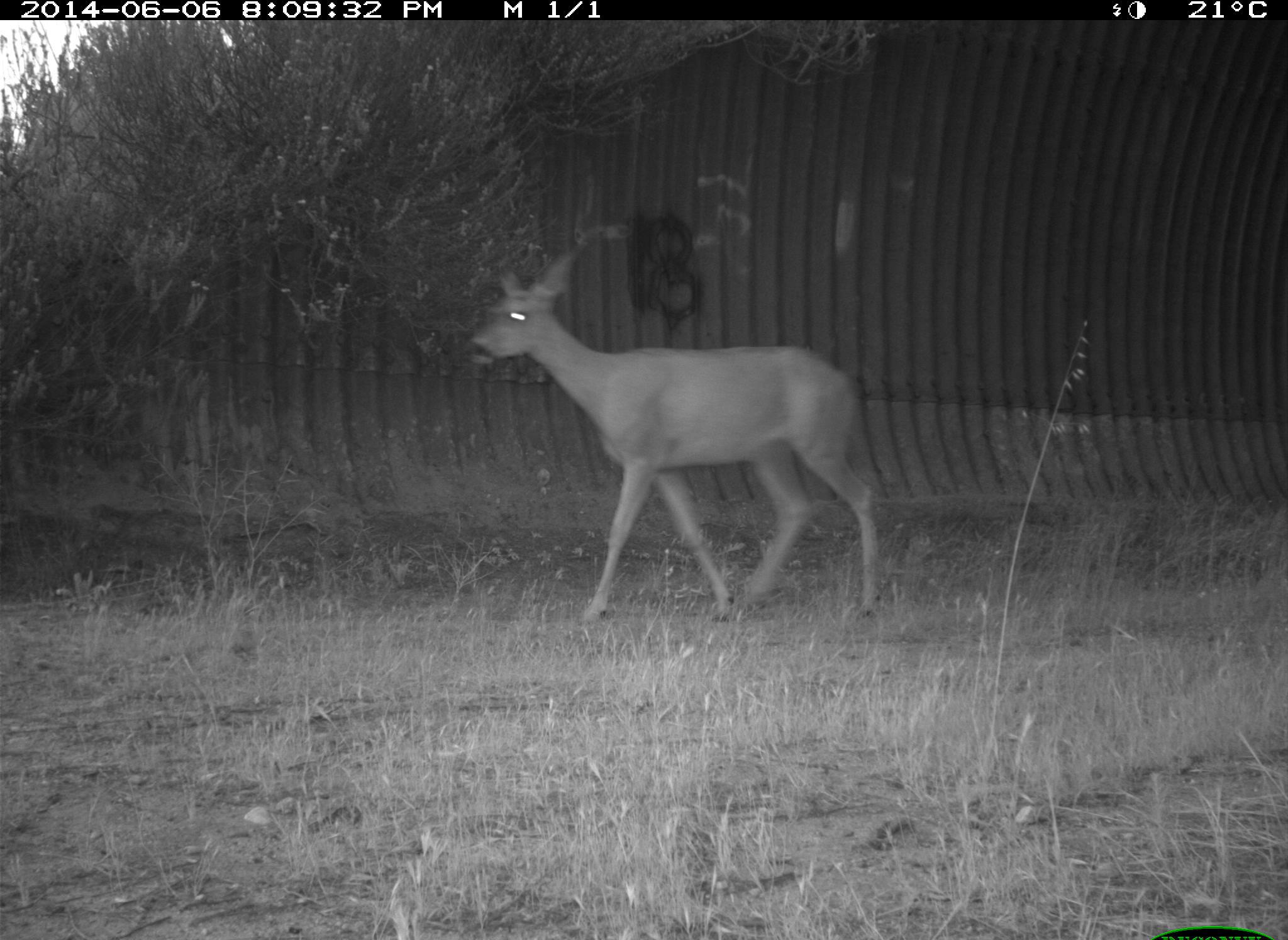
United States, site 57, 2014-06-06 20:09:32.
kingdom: Animalia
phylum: Chordata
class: Mammalia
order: Artiodactyla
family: Cervidae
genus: Odocoileus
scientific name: Odocoileus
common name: deer